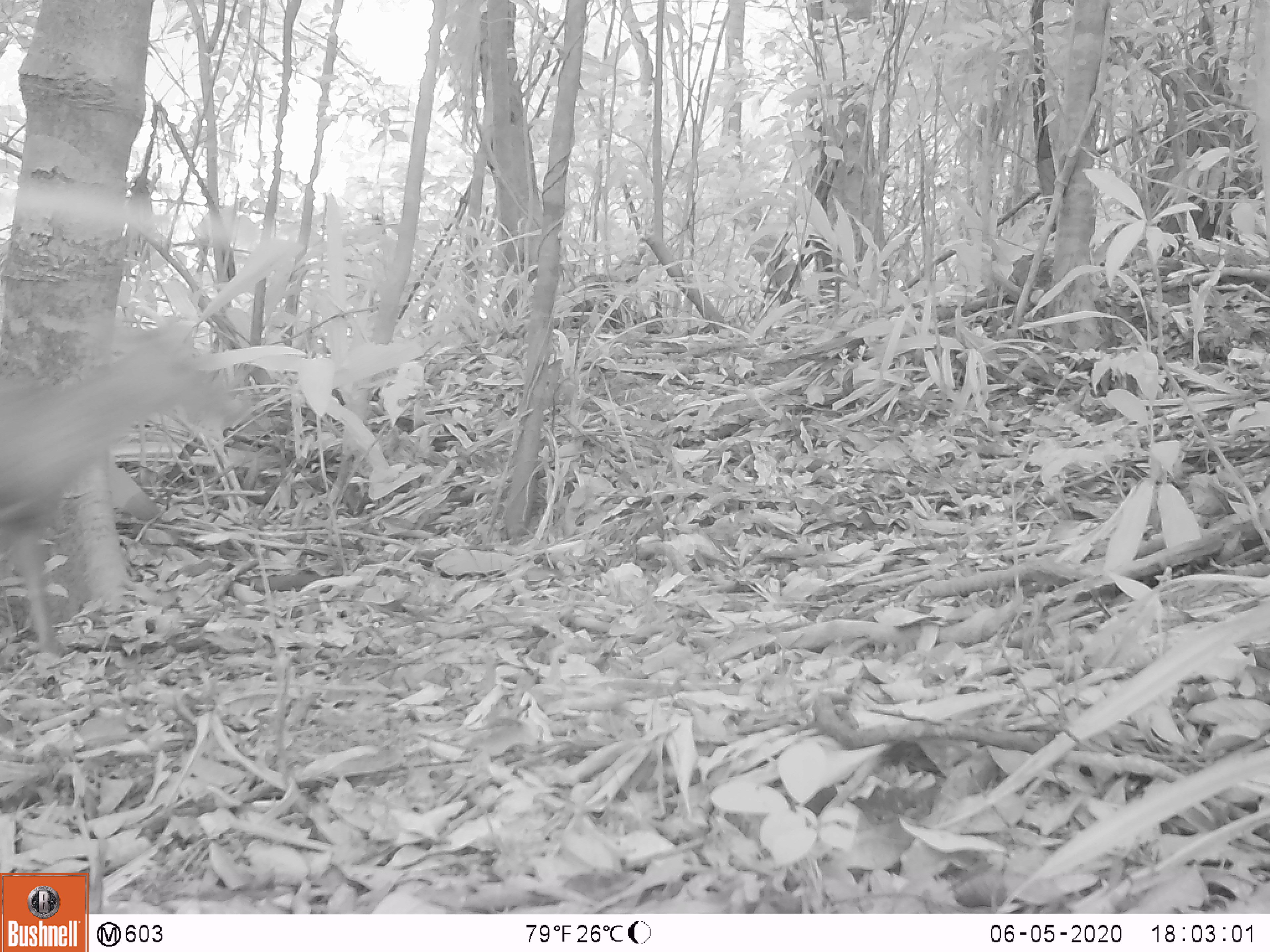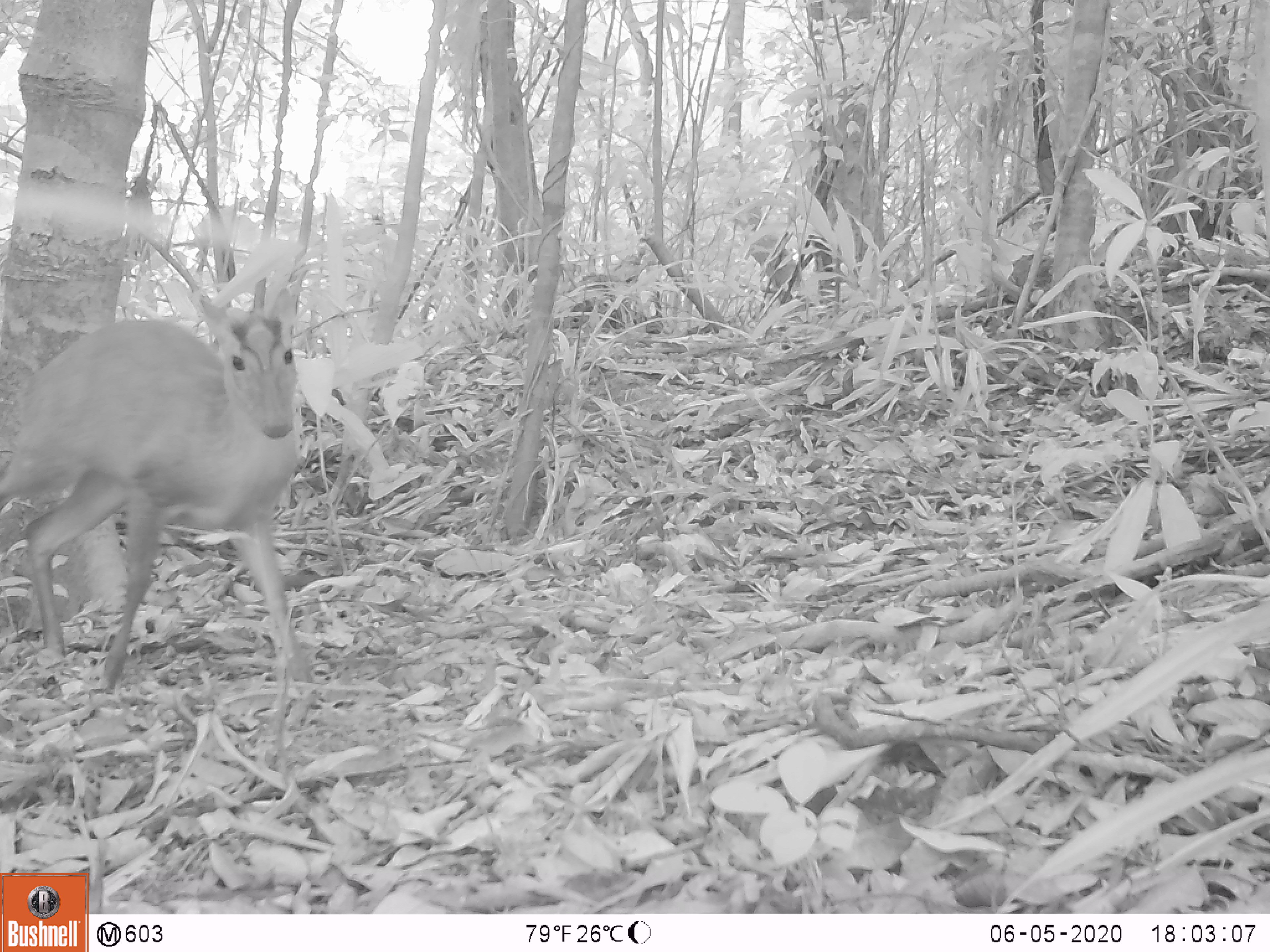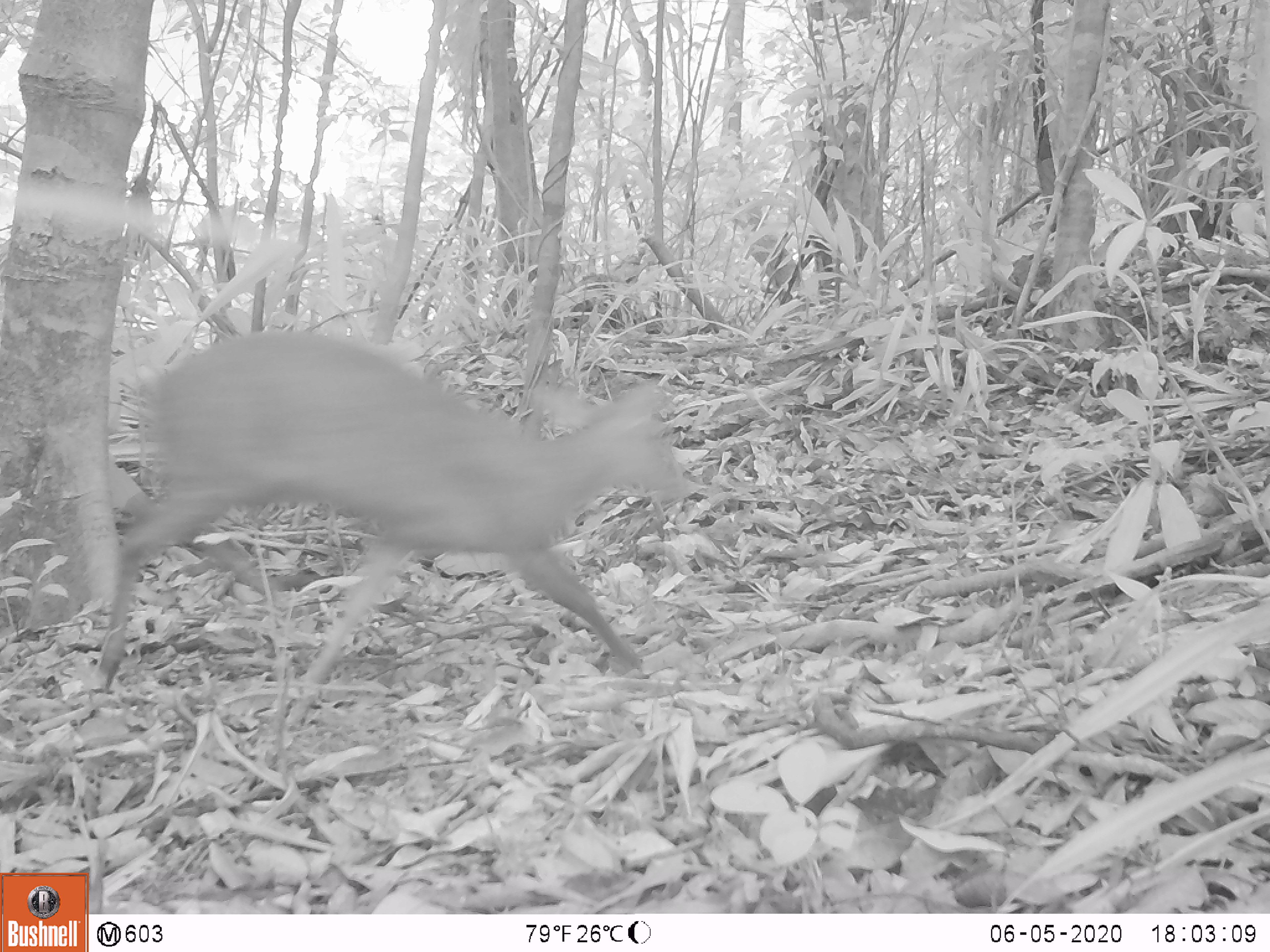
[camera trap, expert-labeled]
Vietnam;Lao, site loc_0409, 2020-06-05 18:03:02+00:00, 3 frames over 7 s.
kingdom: Animalia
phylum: Chordata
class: Mammalia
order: Artiodactyla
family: Cervidae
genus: Muntiacus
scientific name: Muntiacus rooseveltorum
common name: roosevelt's muntjac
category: roosevelts muntjac group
Roosevelts muntjac group (roosevelt's muntjac) (Muntiacus rooseveltorum). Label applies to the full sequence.